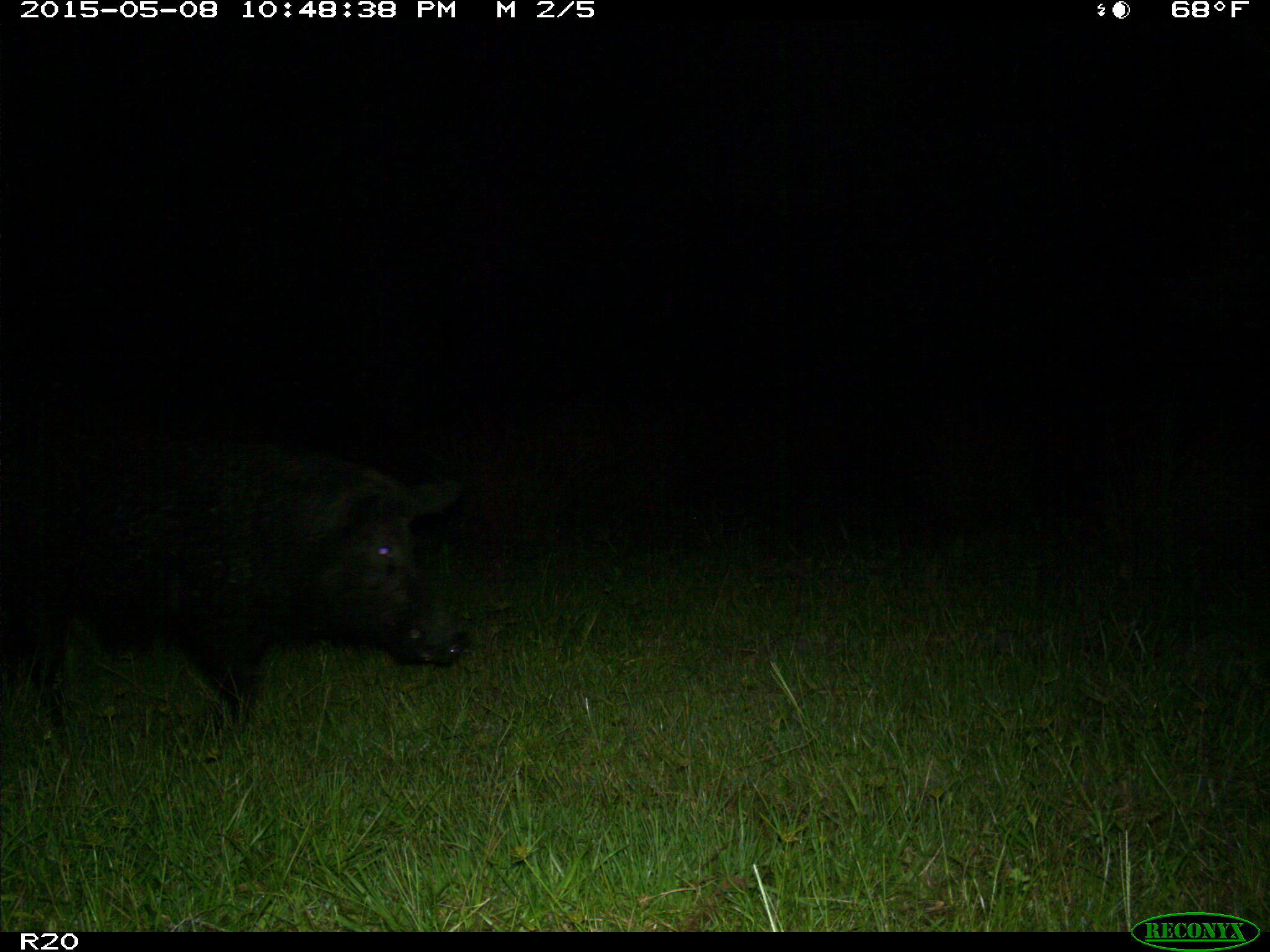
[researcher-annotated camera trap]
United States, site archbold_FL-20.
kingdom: Animalia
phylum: Chordata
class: Mammalia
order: Artiodactyla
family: Suidae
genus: Sus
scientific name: Sus scrofa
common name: wild boar